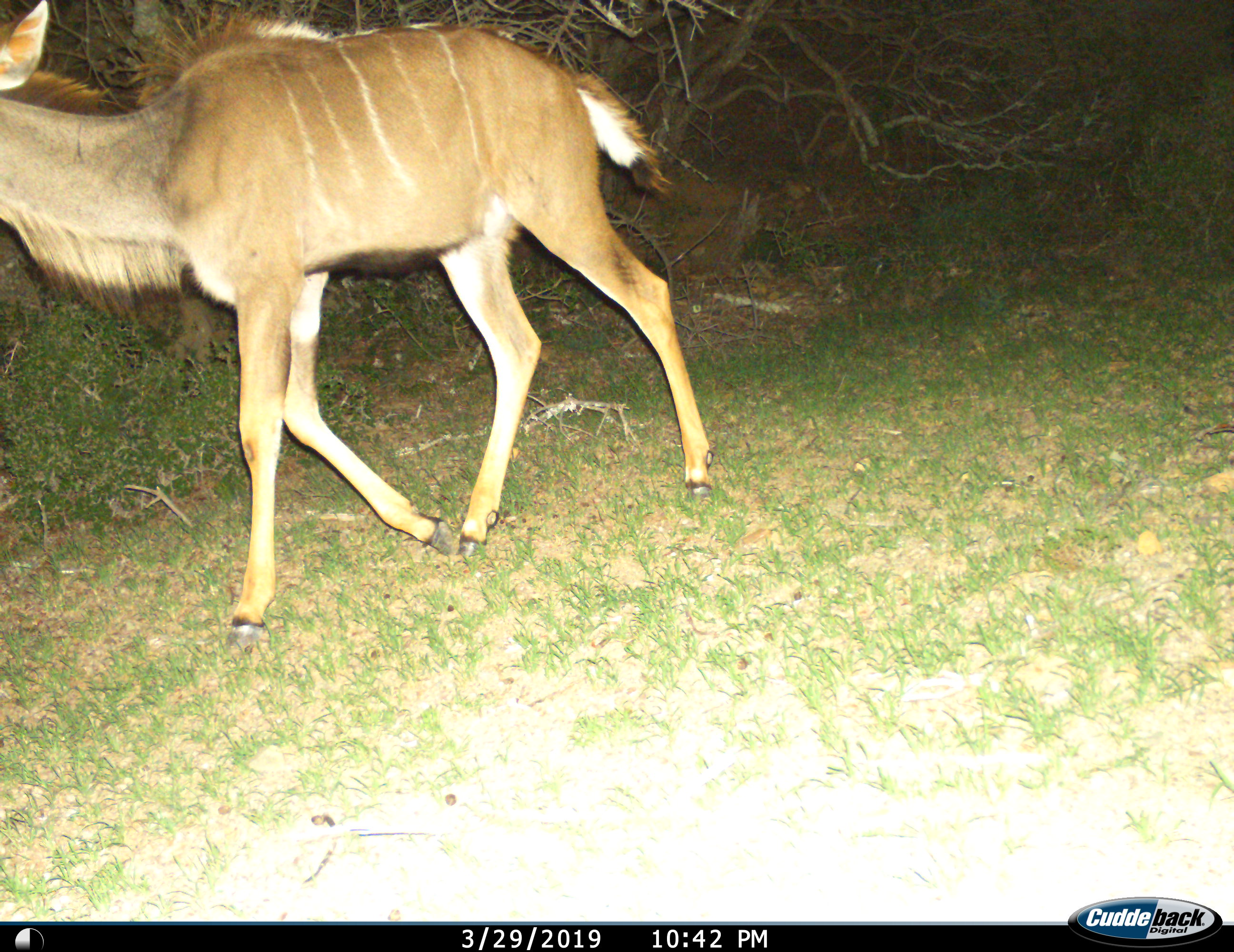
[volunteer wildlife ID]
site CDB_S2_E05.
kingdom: Animalia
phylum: Chordata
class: Mammalia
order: Artiodactyla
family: Bovidae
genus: Tragelaphus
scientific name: Tragelaphus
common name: kudu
Kudu (Tragelaphus), count 1. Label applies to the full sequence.